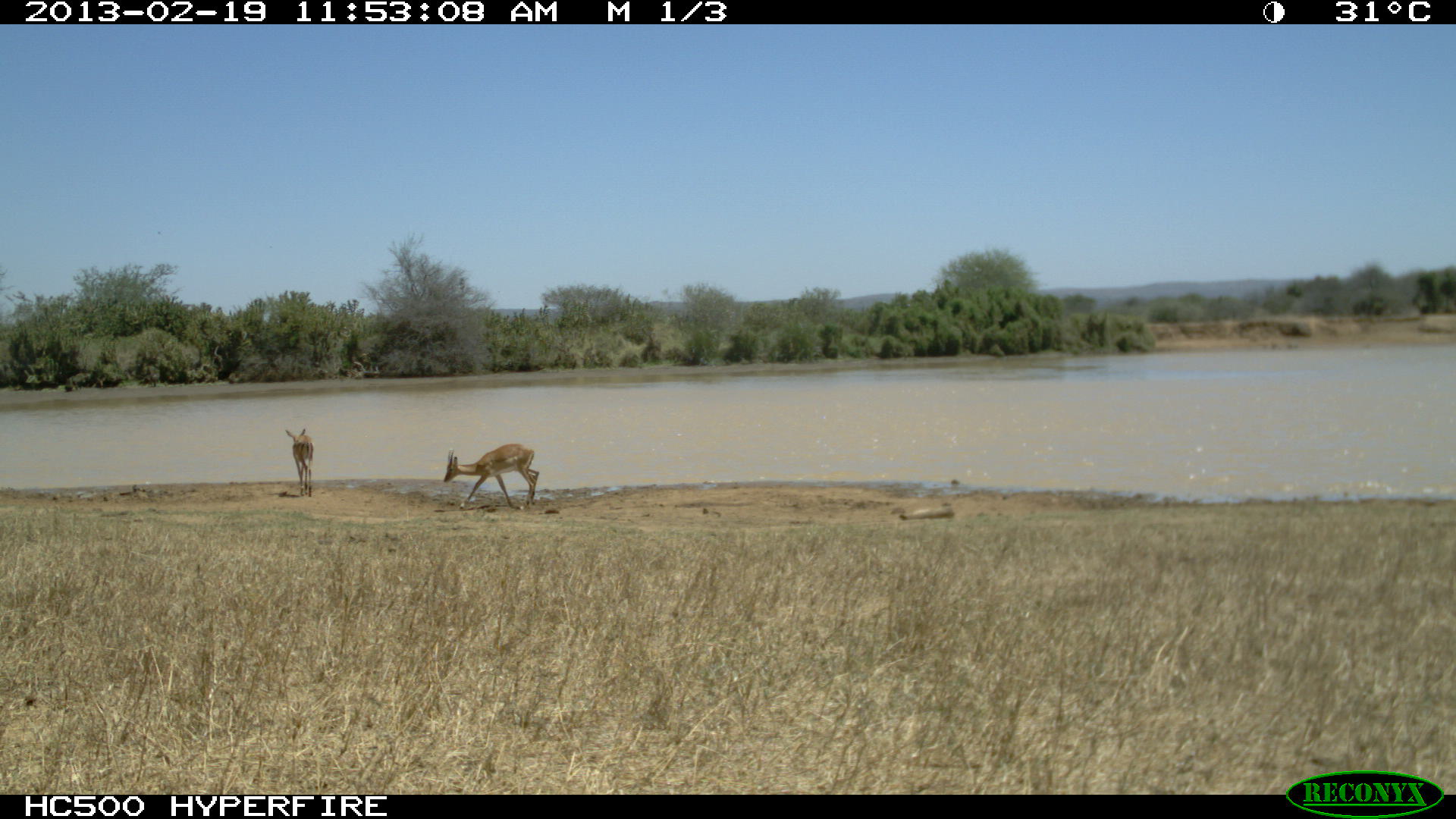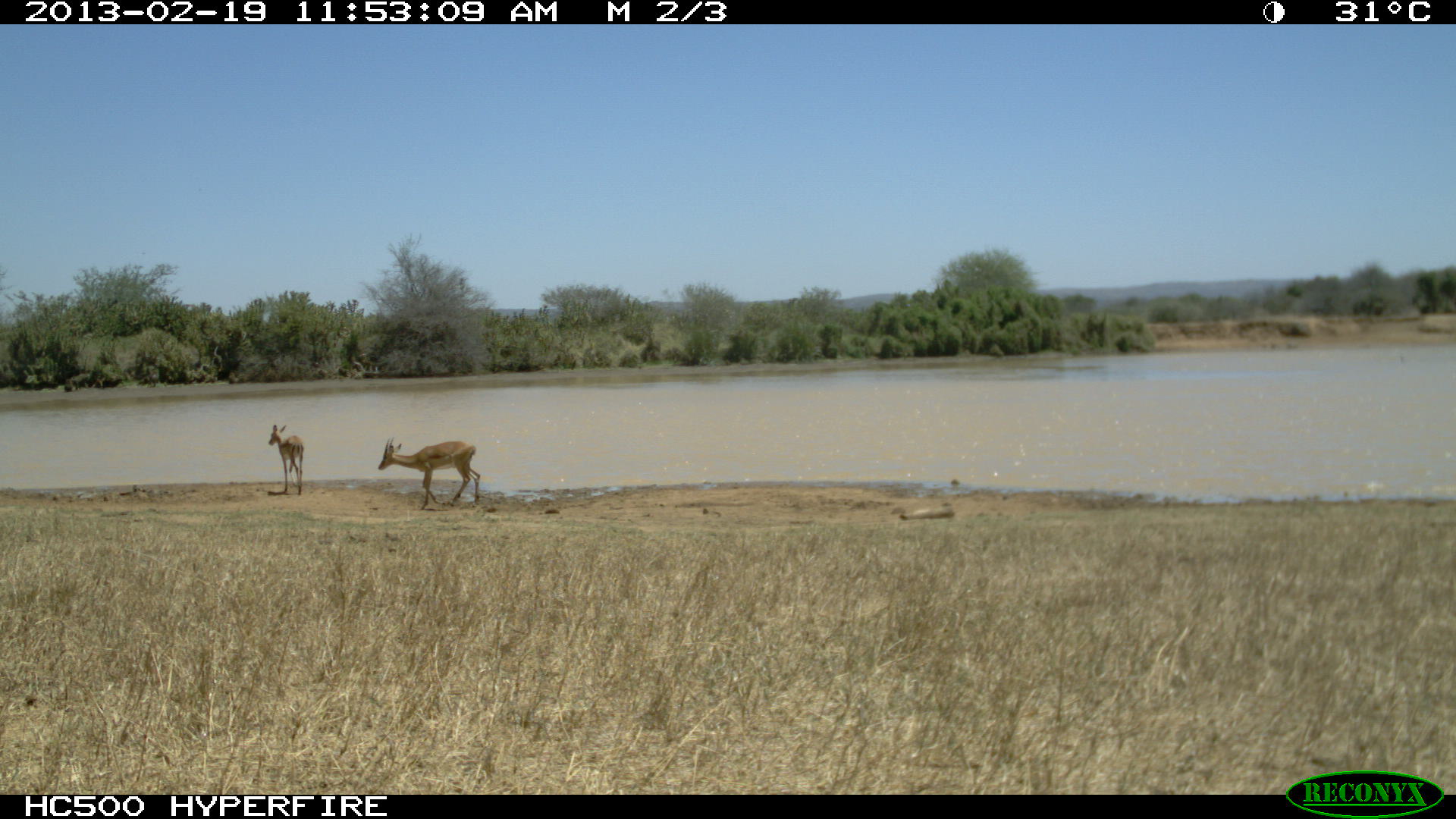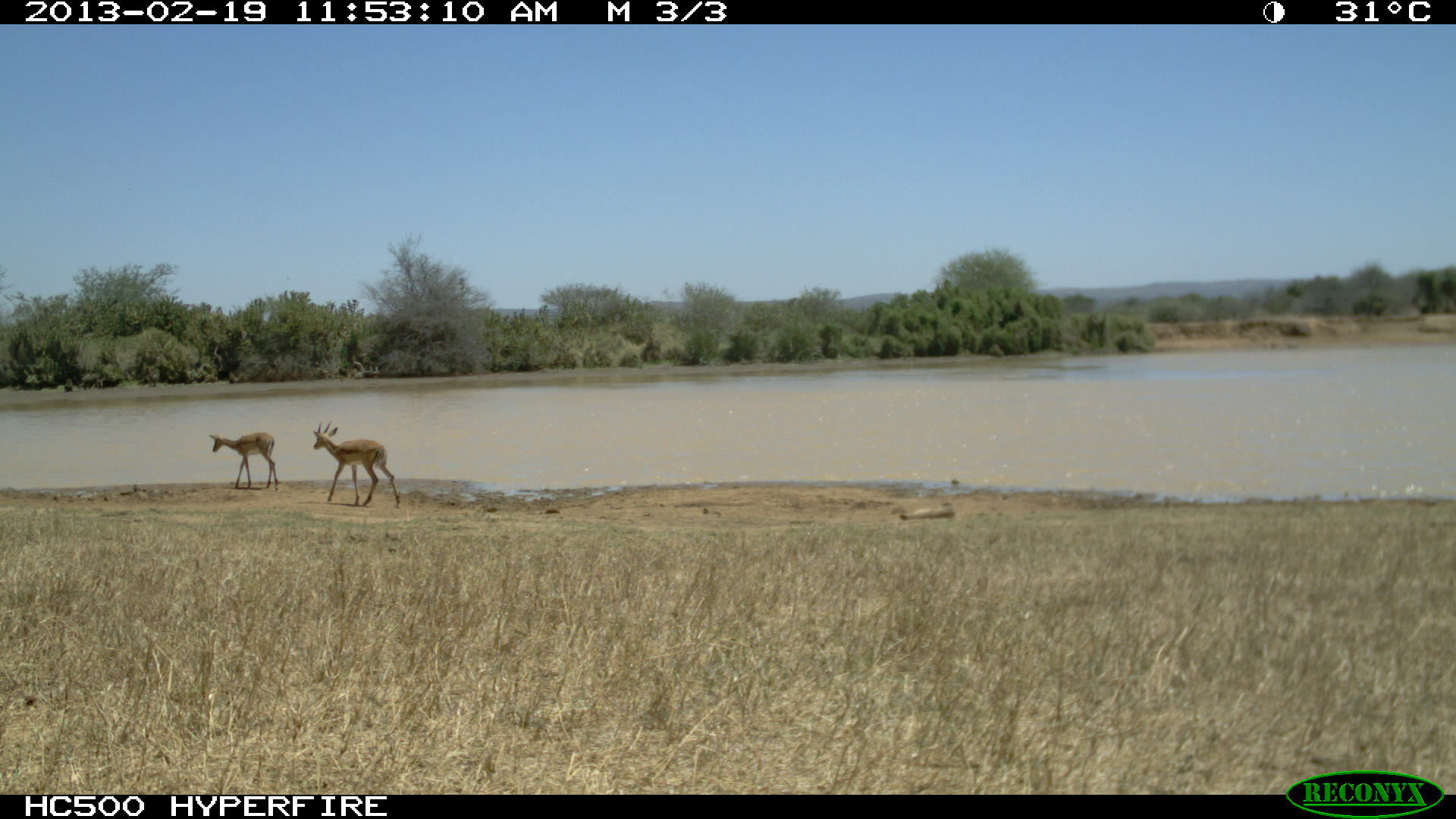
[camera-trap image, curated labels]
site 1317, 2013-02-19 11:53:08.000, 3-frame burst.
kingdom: Animalia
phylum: Chordata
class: Mammalia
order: Artiodactyla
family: Bovidae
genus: Aepyceros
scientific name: Aepyceros melampus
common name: impala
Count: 2.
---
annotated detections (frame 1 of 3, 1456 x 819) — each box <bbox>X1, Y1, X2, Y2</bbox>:
aepyceros melampus: <bbox>442, 442, 539, 510</bbox>; <bbox>284, 427, 316, 497</bbox>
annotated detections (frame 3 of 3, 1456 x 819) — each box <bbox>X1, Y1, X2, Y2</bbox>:
aepyceros melampus: <bbox>312, 418, 401, 508</bbox>; <bbox>209, 431, 279, 491</bbox>